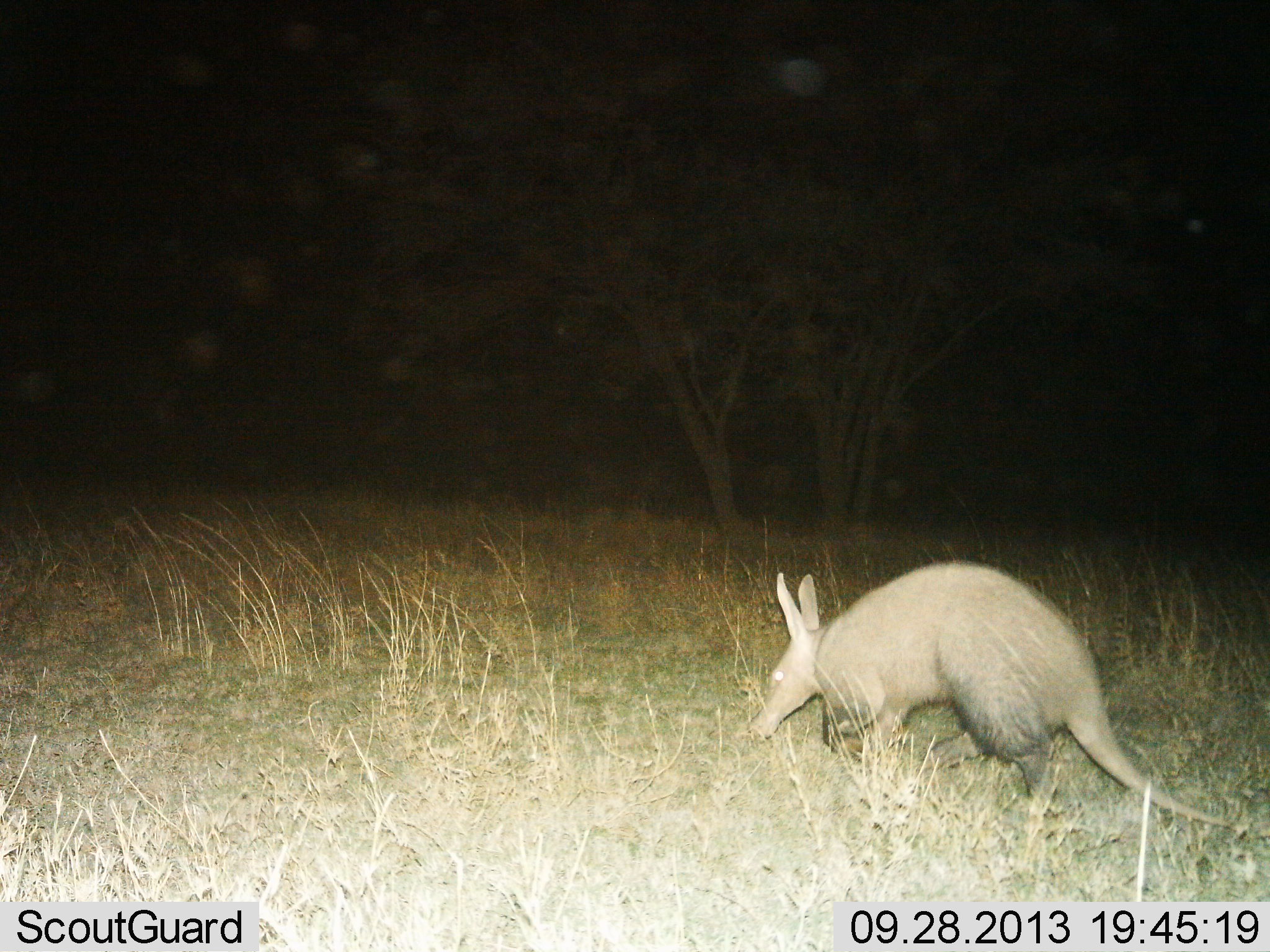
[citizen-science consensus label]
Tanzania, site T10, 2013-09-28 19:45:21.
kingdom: Animalia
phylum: Chordata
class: Mammalia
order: Tubulidentata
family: Orycteropodidae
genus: Orycteropus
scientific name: Orycteropus afer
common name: aardvark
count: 1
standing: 13%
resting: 0%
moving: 80%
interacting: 3%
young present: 0%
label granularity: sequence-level